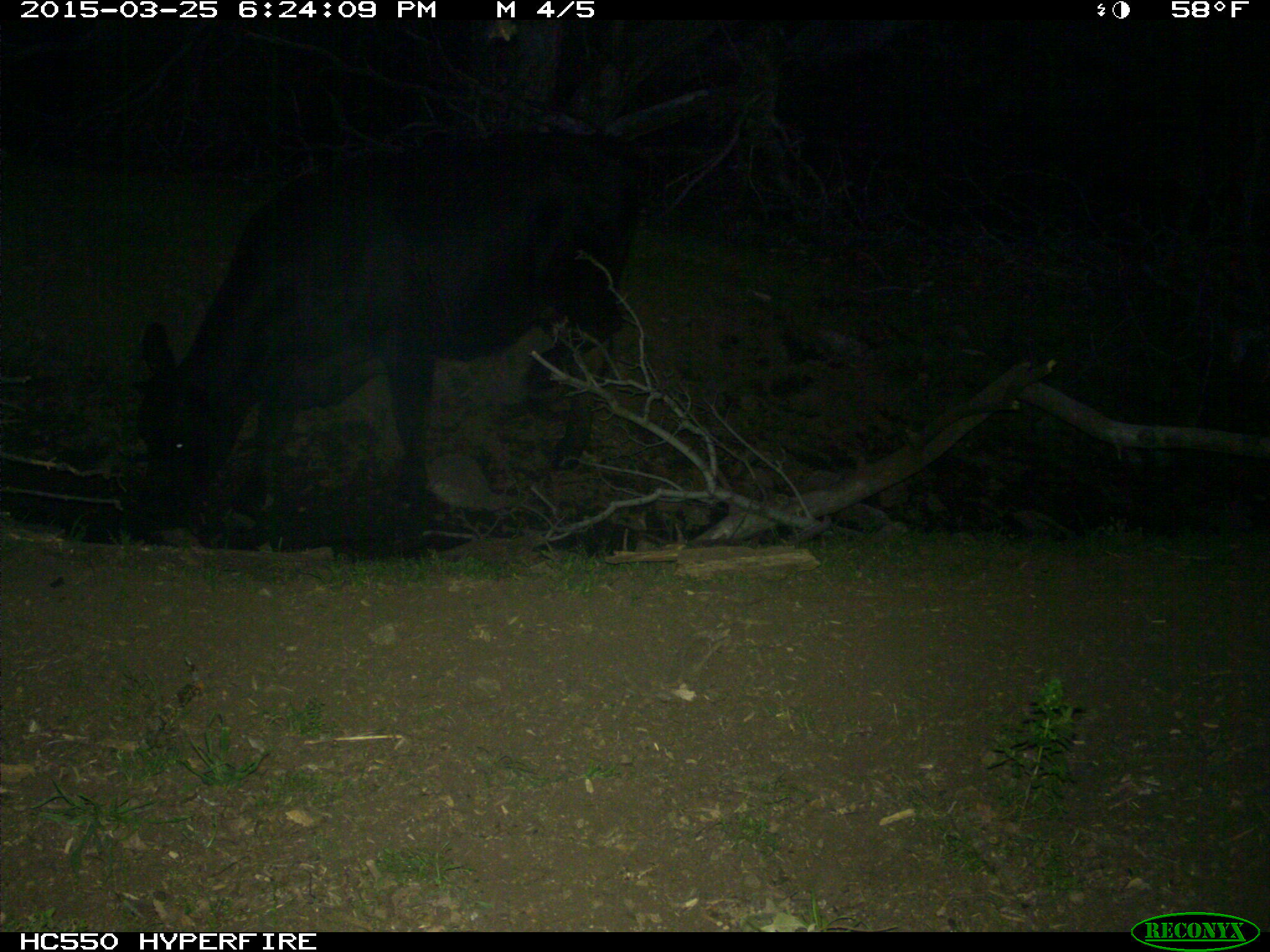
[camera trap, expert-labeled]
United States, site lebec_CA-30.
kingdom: Animalia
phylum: Chordata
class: Mammalia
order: Artiodactyla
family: Bovidae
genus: Bos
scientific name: Bos taurus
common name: domestic cow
Bos taurus (domestic cow).